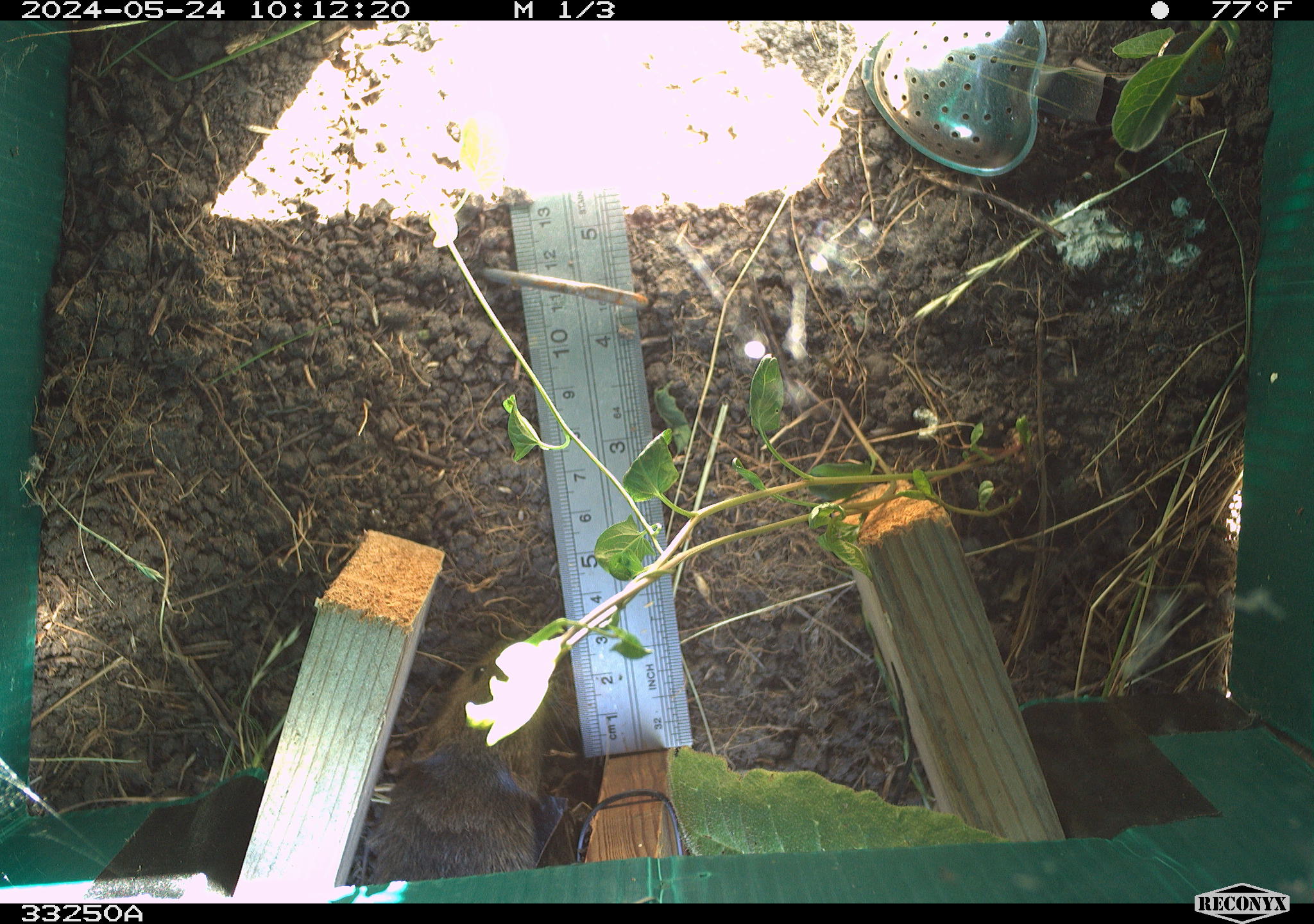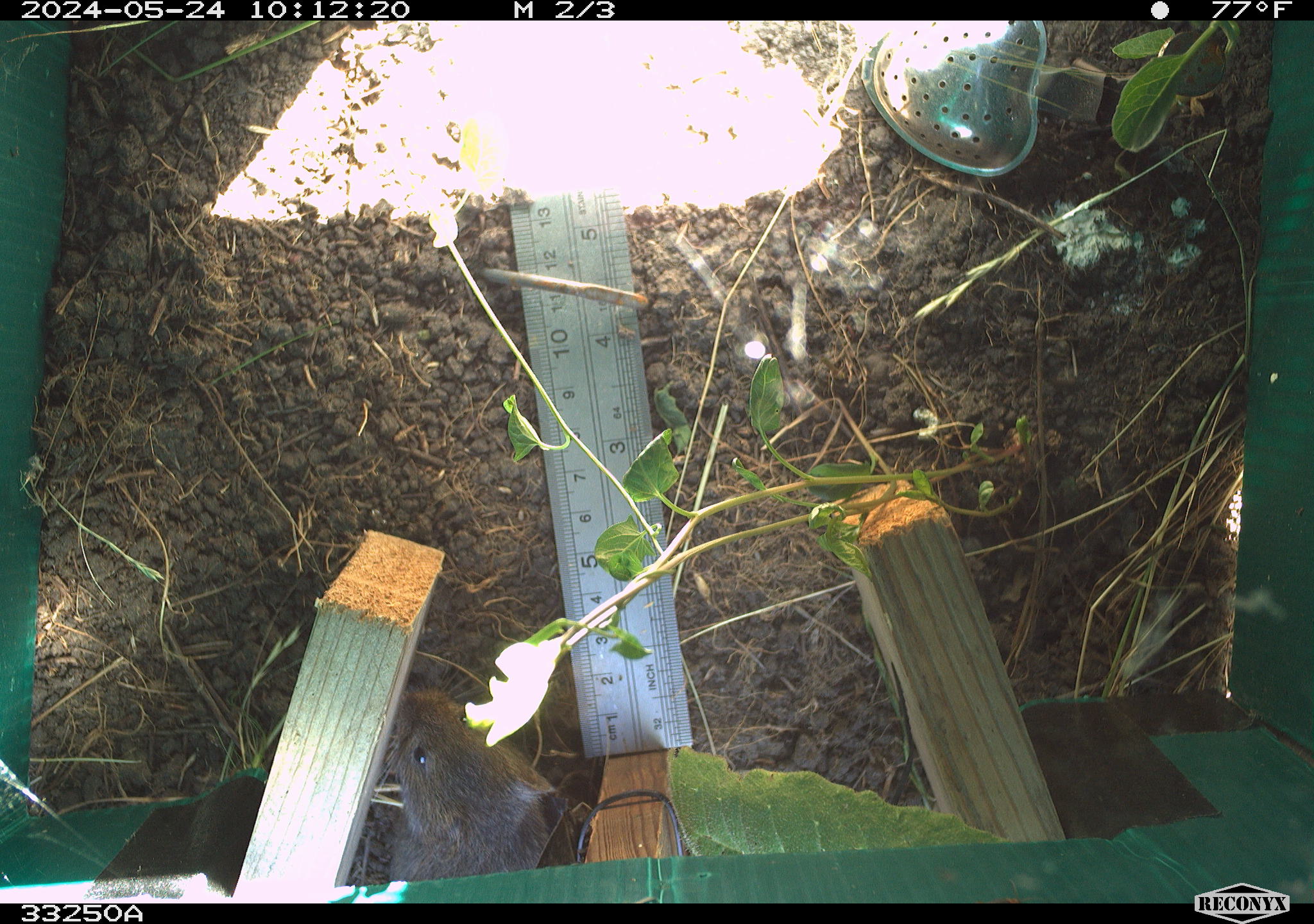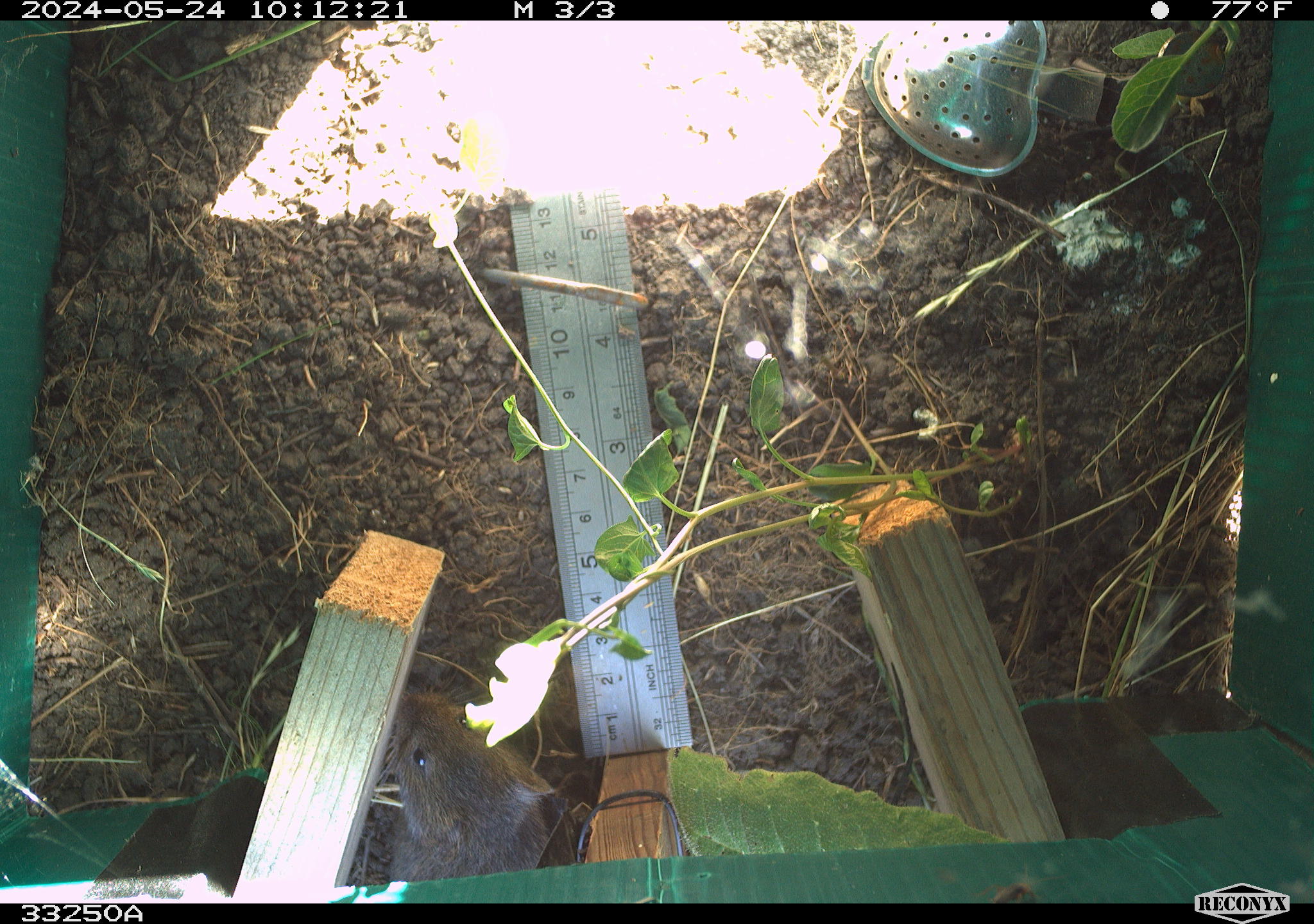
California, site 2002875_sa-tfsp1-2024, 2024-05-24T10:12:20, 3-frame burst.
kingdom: Animalia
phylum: Chordata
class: Mammalia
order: Rodentia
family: Cricetidae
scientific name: Arvicolinae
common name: voles, lemmings, and muskrats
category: arvicolinae subfamily